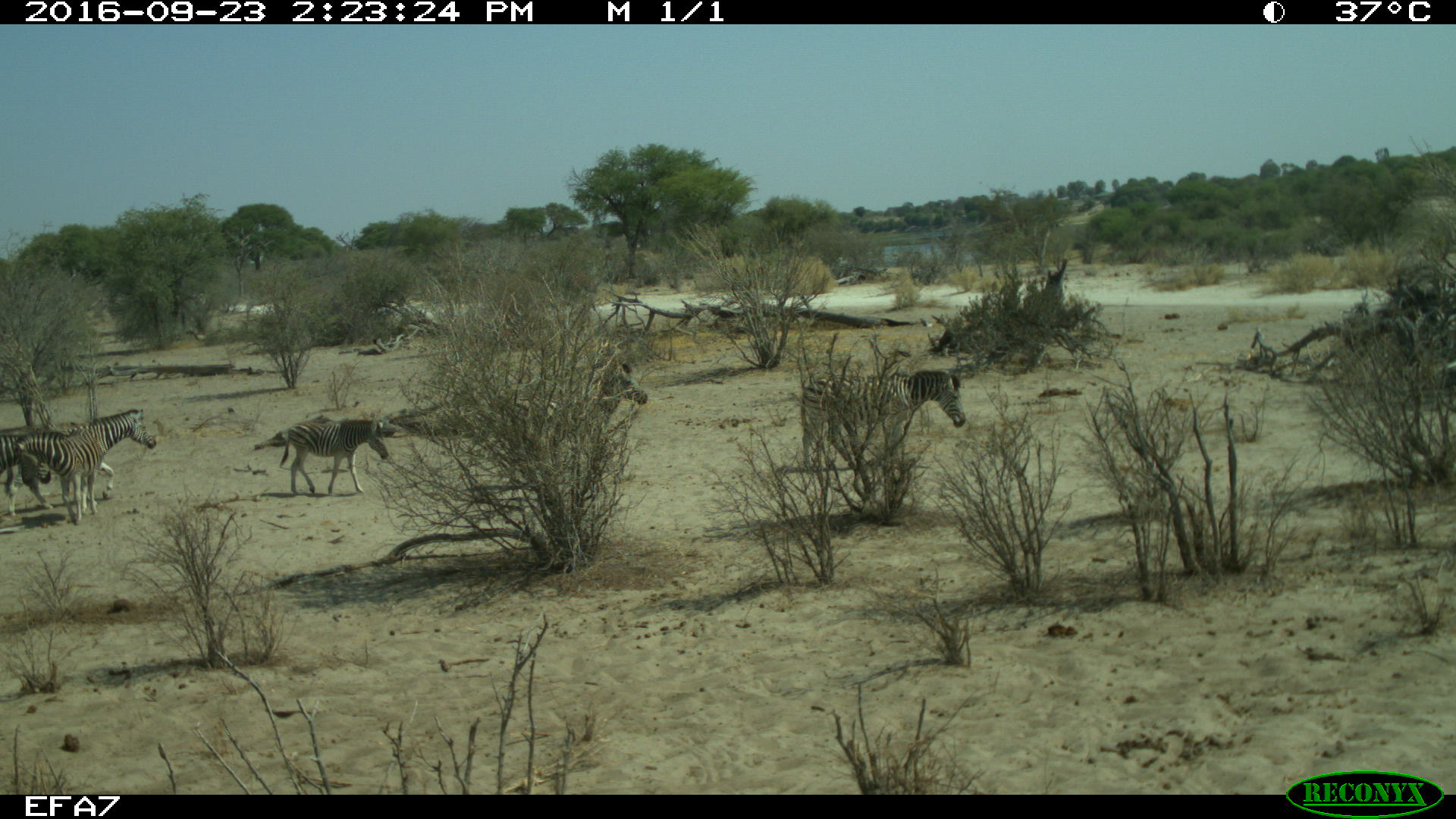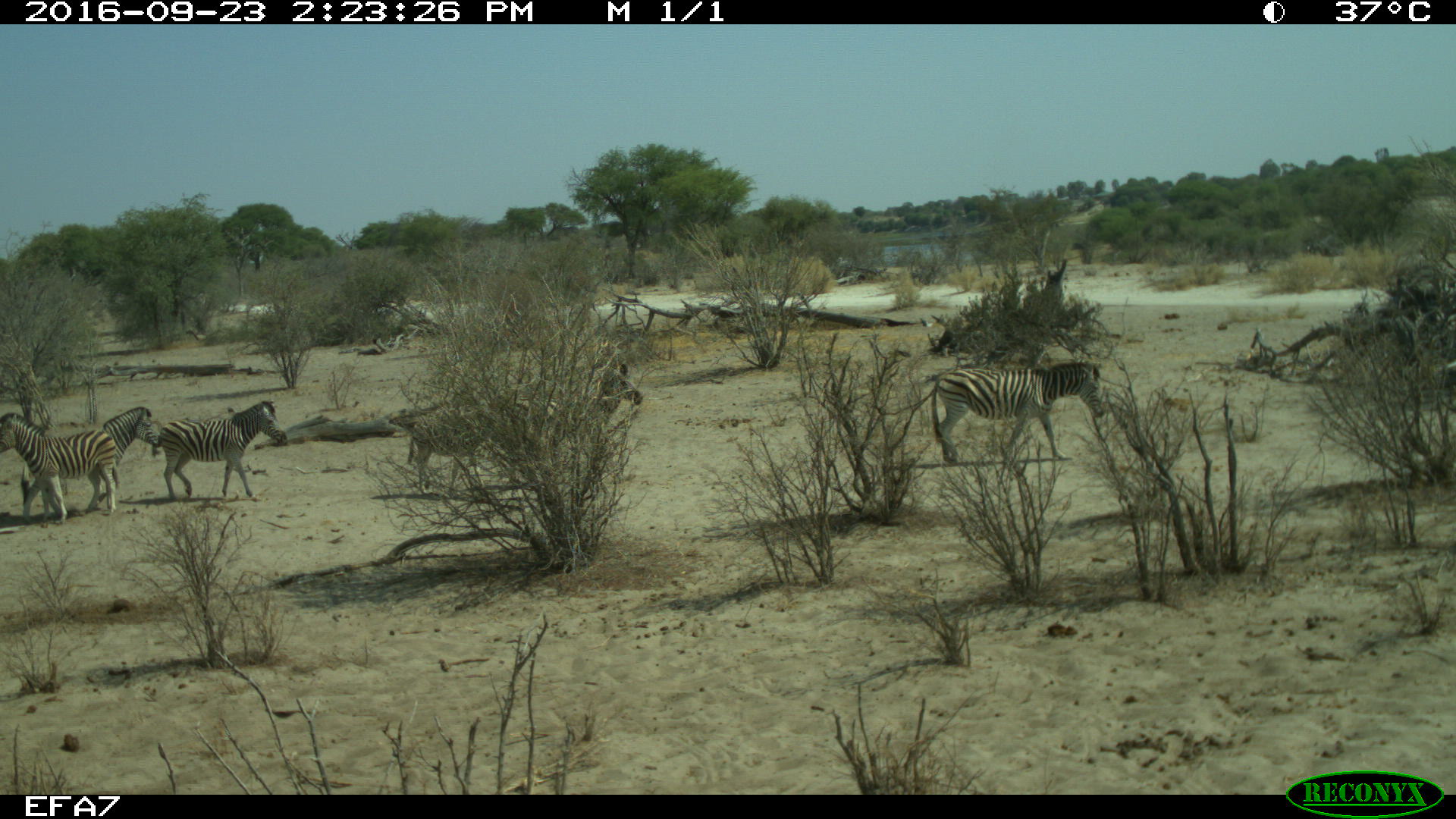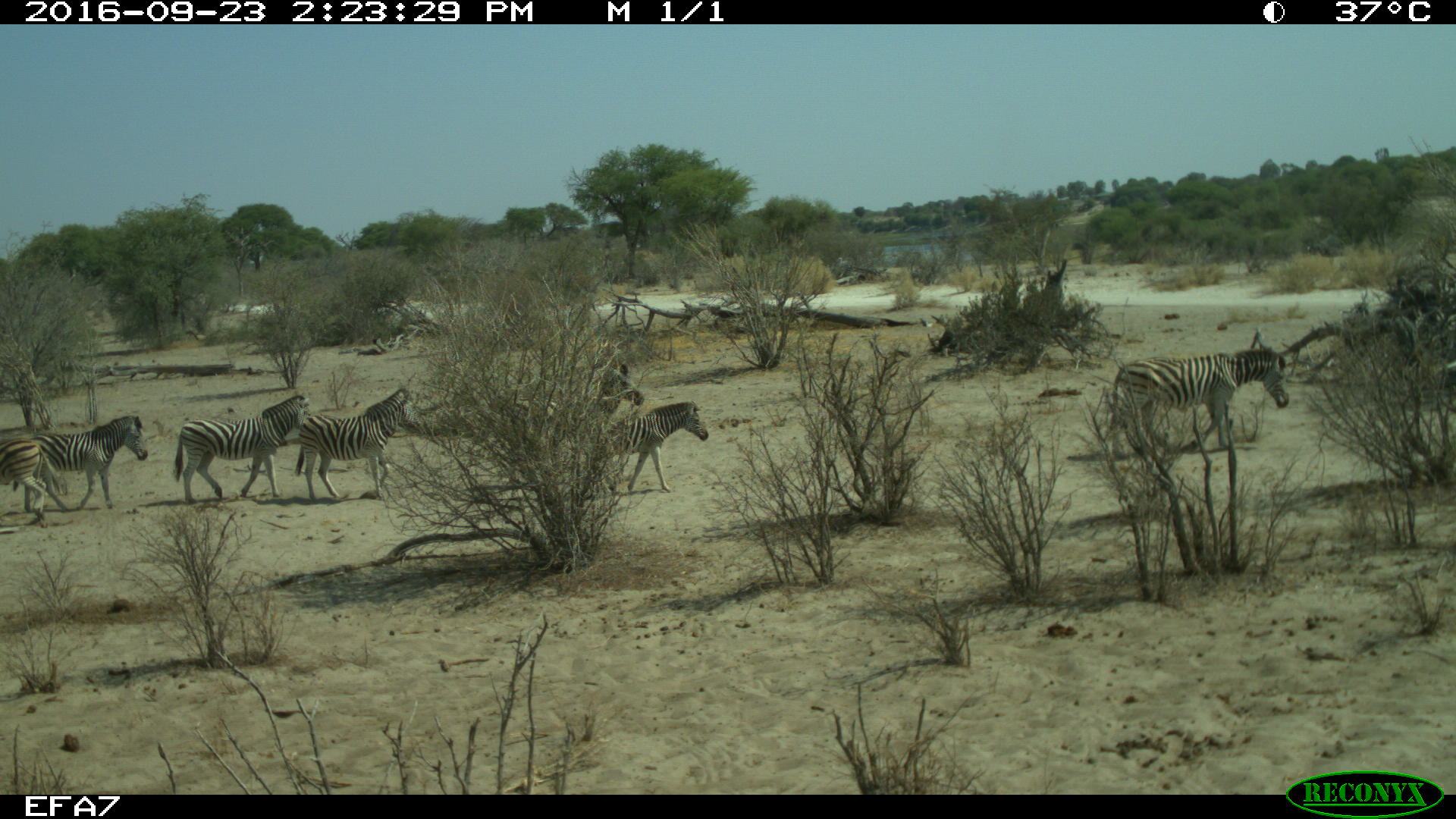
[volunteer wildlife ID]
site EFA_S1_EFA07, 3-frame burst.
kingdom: Animalia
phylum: Chordata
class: Mammalia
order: Perissodactyla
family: Equidae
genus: Equus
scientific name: Equus quagga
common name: plains zebra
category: zebraplains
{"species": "zebraplains (plains zebra) (Equus quagga)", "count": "6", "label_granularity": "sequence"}